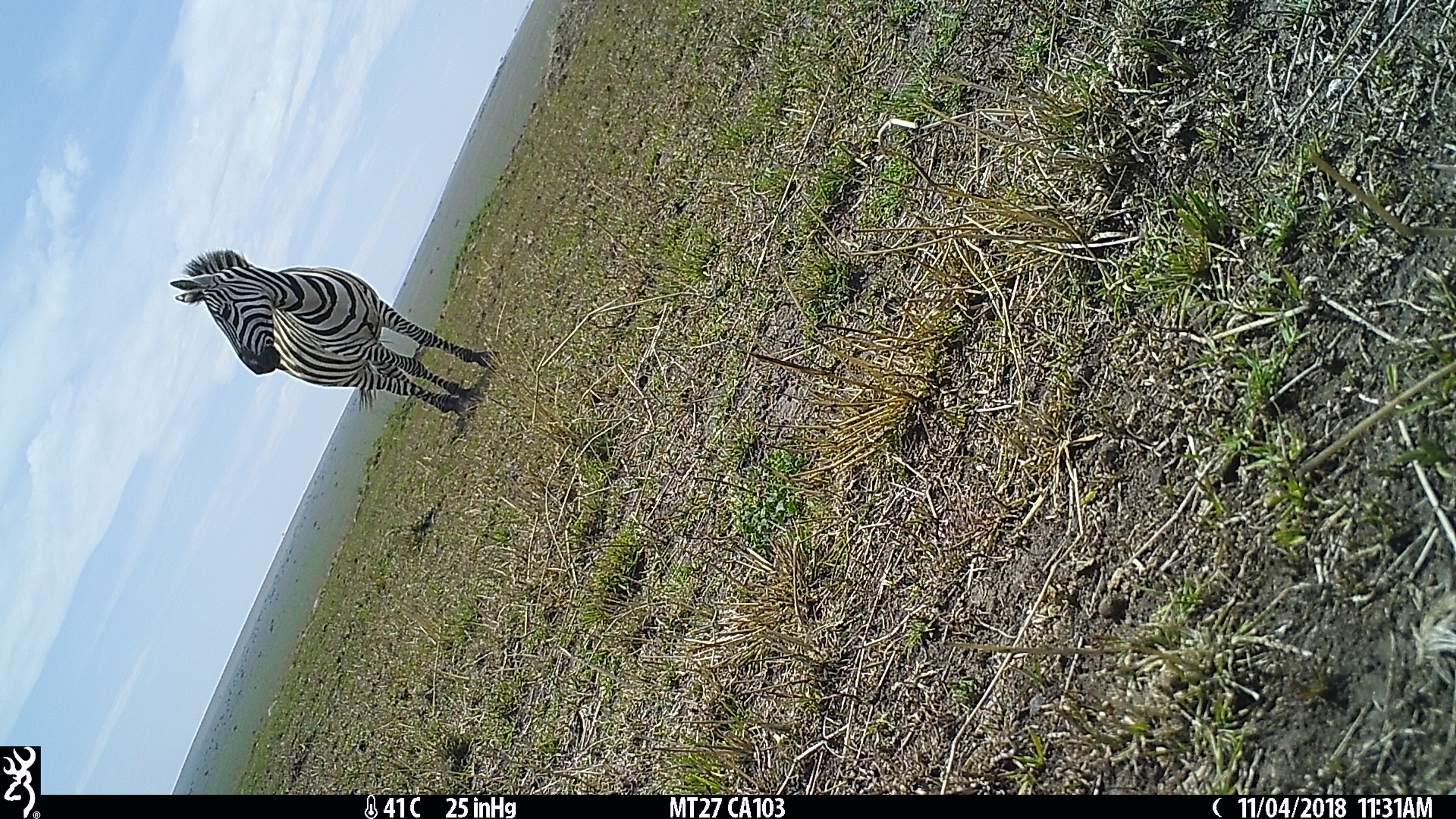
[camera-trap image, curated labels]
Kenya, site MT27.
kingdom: Animalia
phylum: Chordata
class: Mammalia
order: Perissodactyla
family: Equidae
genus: Equus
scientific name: Equus quagga burchellii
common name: burchell's zebra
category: zebra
Zebra (burchell's zebra) (Equus quagga burchellii).